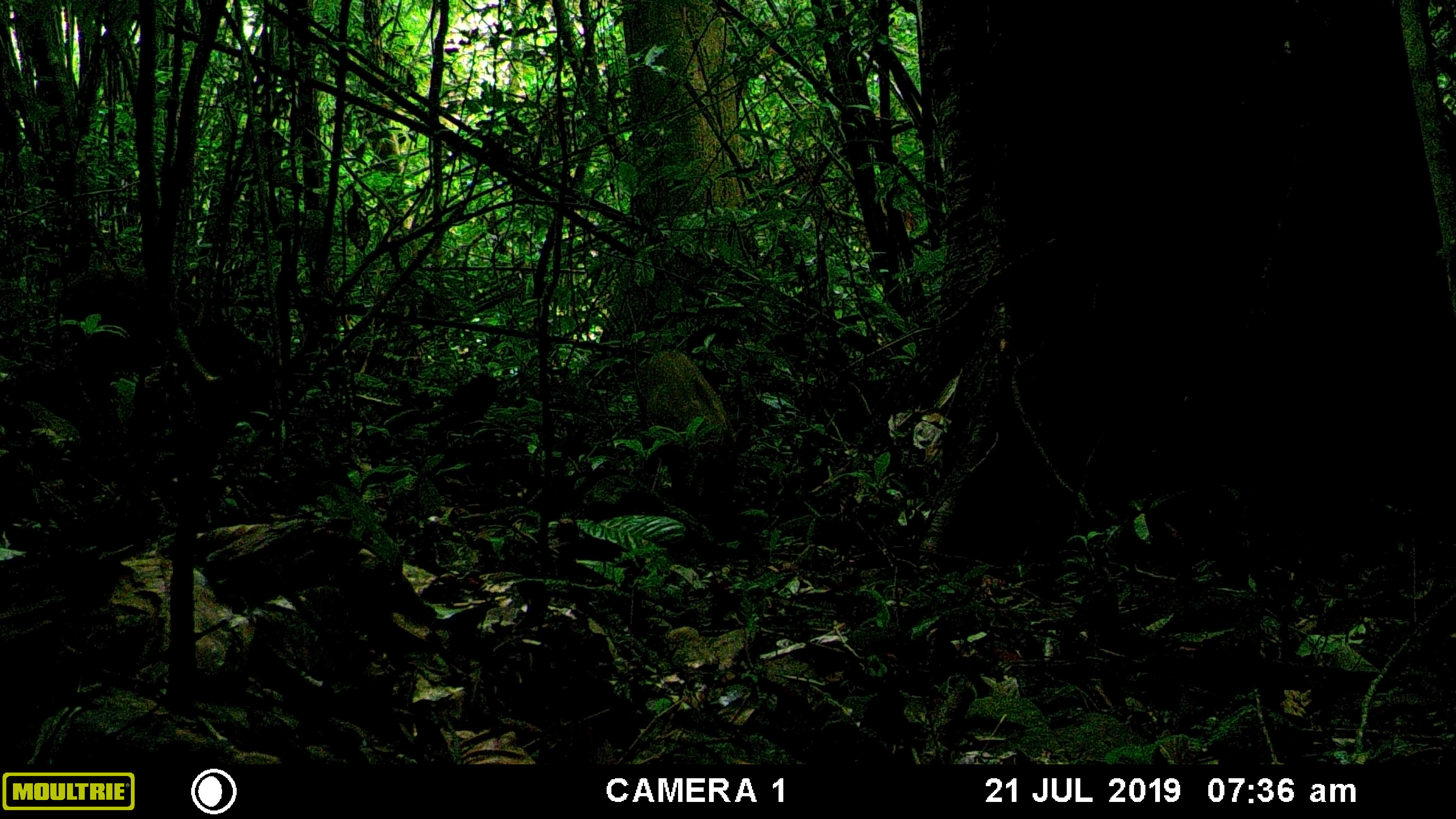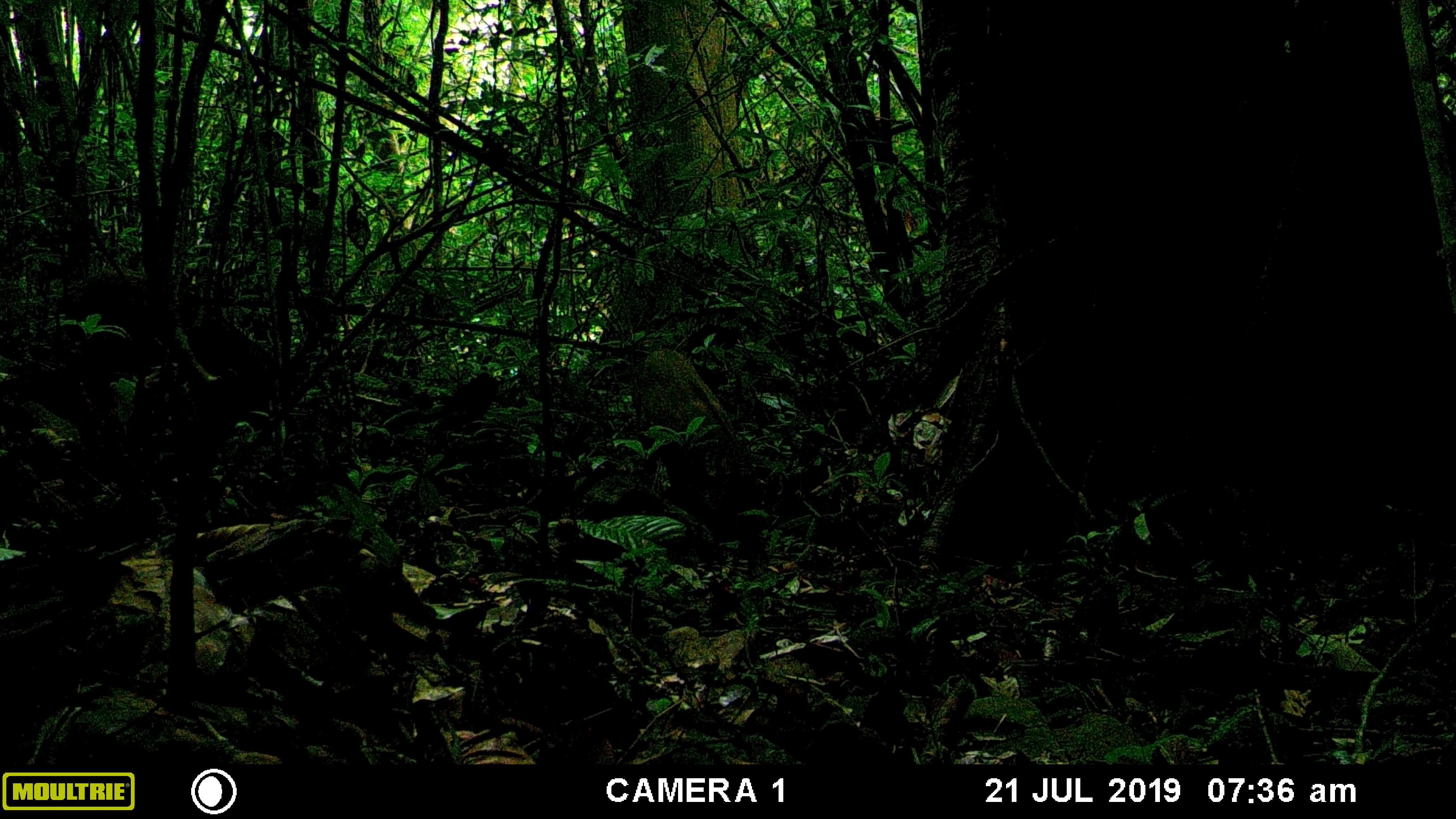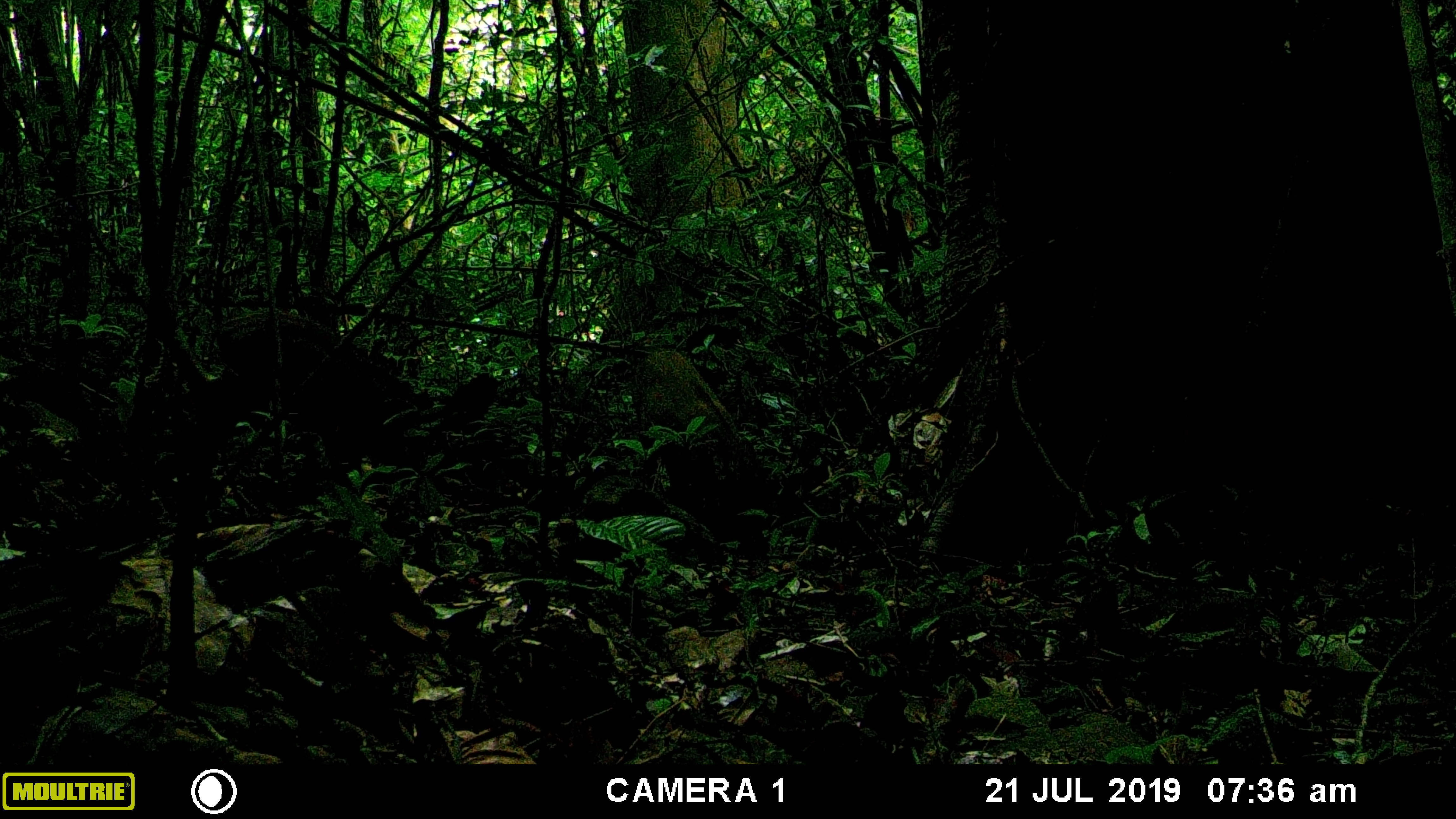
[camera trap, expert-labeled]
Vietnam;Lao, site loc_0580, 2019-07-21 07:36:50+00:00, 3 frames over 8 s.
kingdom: Animalia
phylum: Chordata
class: Mammalia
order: Artiodactyla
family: Suidae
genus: Sus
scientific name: Sus scrofa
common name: eurasian wild pig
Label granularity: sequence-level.